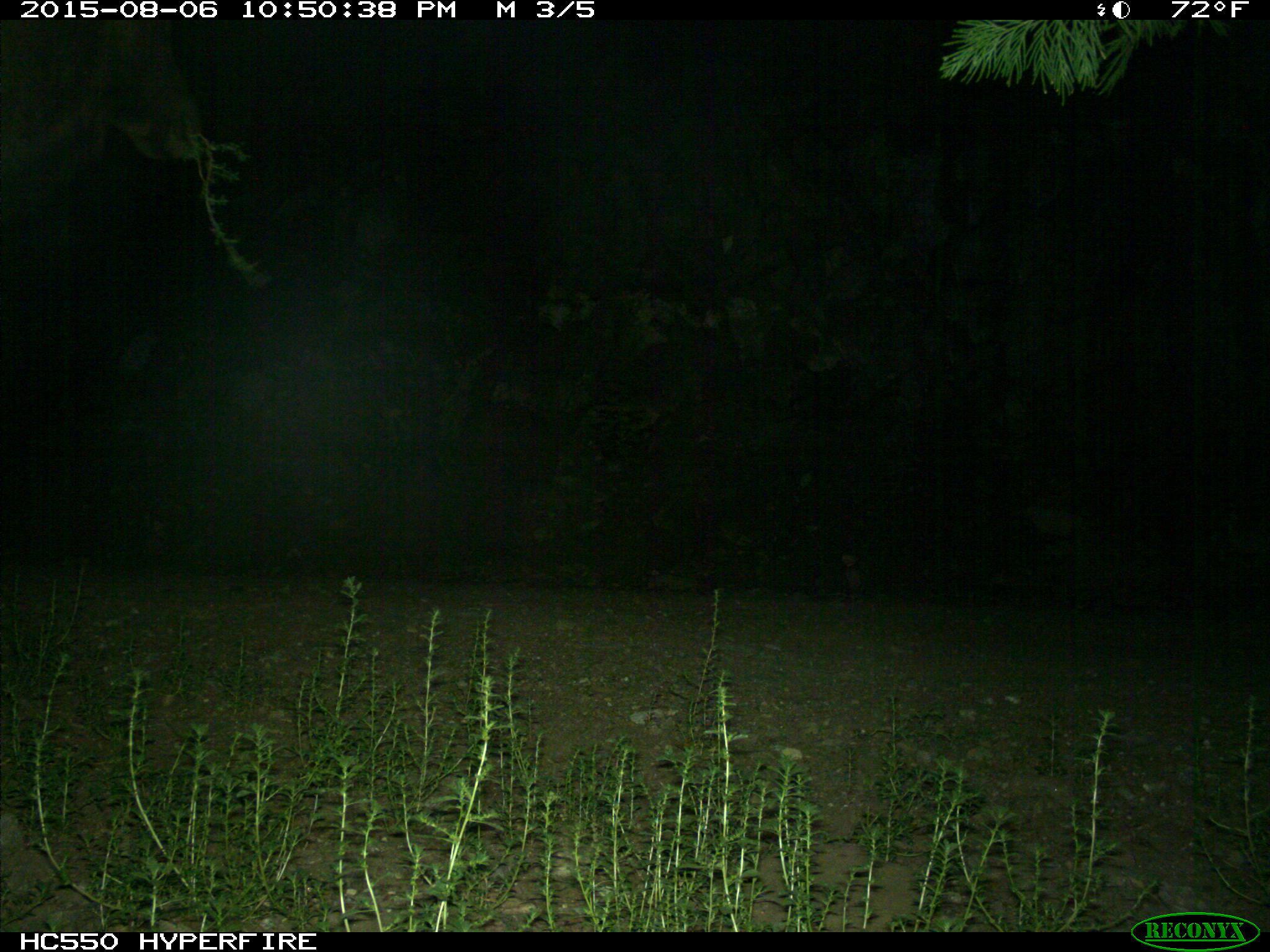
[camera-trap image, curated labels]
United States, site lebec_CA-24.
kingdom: Animalia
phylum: Chordata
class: Mammalia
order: Artiodactyla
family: Cervidae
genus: Cervus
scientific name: Cervus canadensis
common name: elk